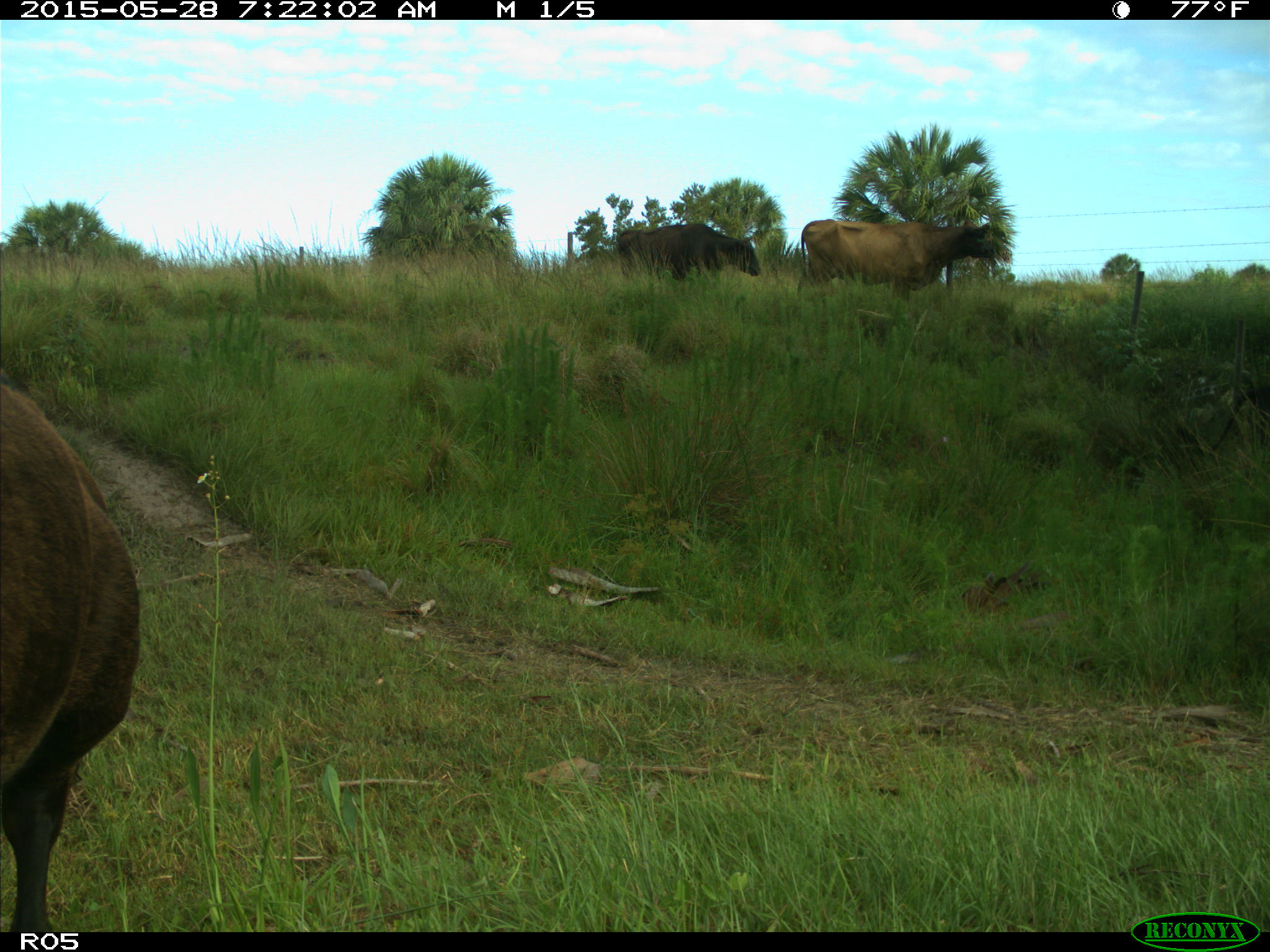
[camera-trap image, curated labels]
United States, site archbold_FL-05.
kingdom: Animalia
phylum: Chordata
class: Mammalia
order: Artiodactyla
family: Bovidae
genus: Bos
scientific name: Bos taurus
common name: domestic cow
Bos taurus (domestic cow).